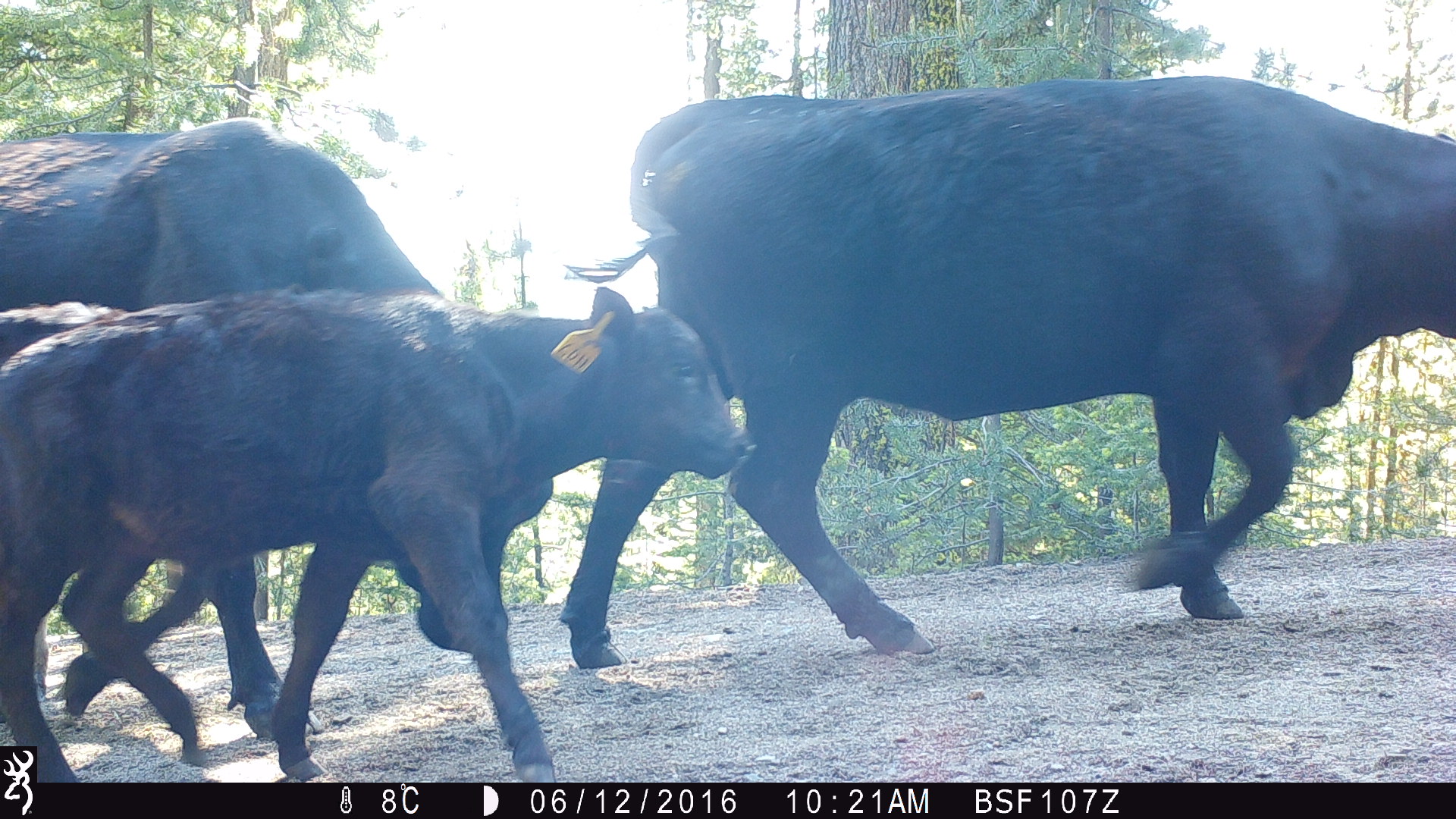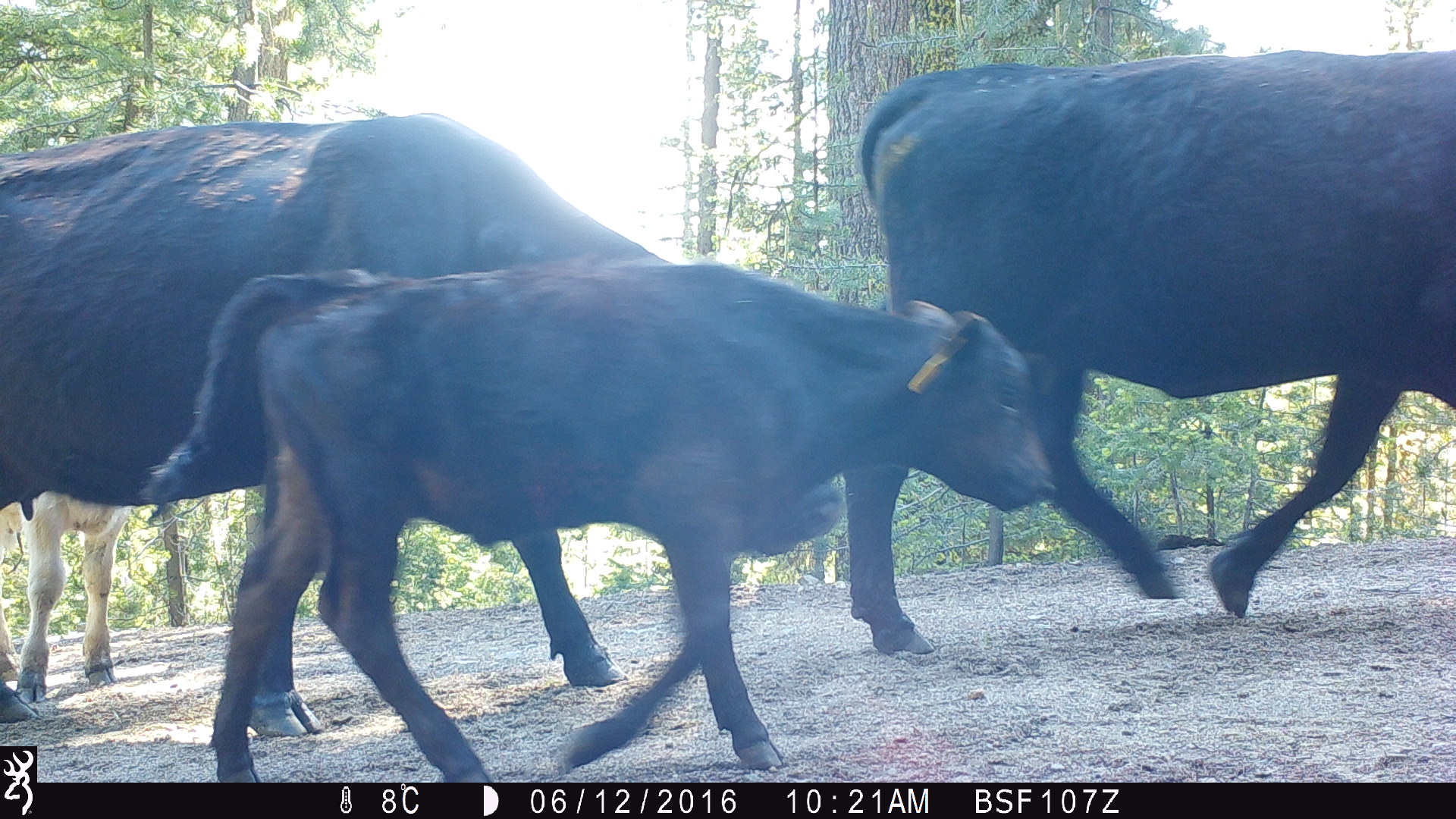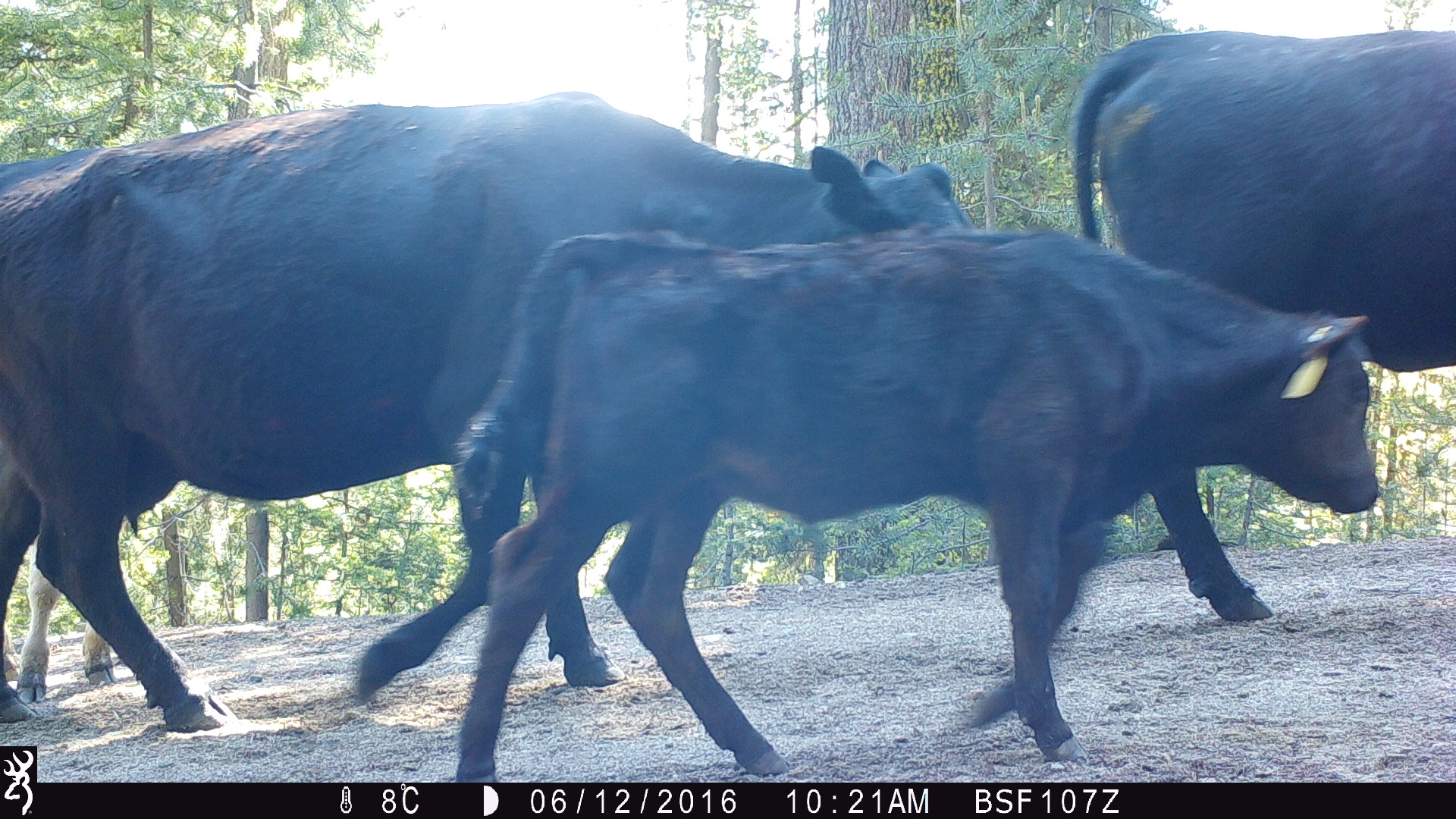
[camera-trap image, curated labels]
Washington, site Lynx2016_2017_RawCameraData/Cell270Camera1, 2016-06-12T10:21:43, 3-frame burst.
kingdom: Animalia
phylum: Chordata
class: Mammalia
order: Artiodactyla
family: Bovidae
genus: Bos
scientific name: Bos taurus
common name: domestic cattle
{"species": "domestic cattle (Bos taurus)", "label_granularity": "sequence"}